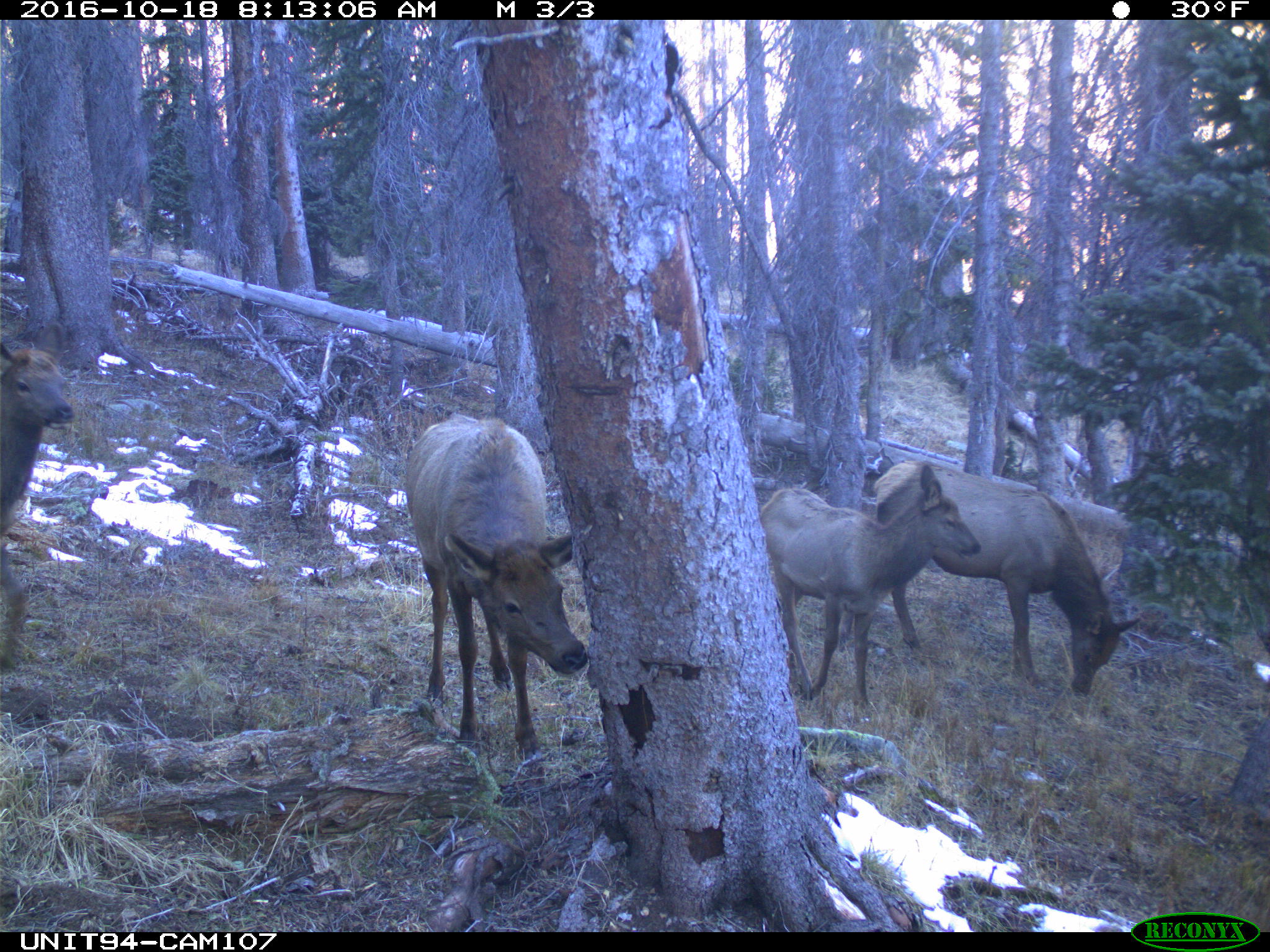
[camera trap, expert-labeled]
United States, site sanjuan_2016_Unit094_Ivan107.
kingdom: Animalia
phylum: Chordata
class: Mammalia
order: Artiodactyla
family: Cervidae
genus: Cervus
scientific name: Cervus elaphus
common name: red deer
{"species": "Cervus elaphus (red deer)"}